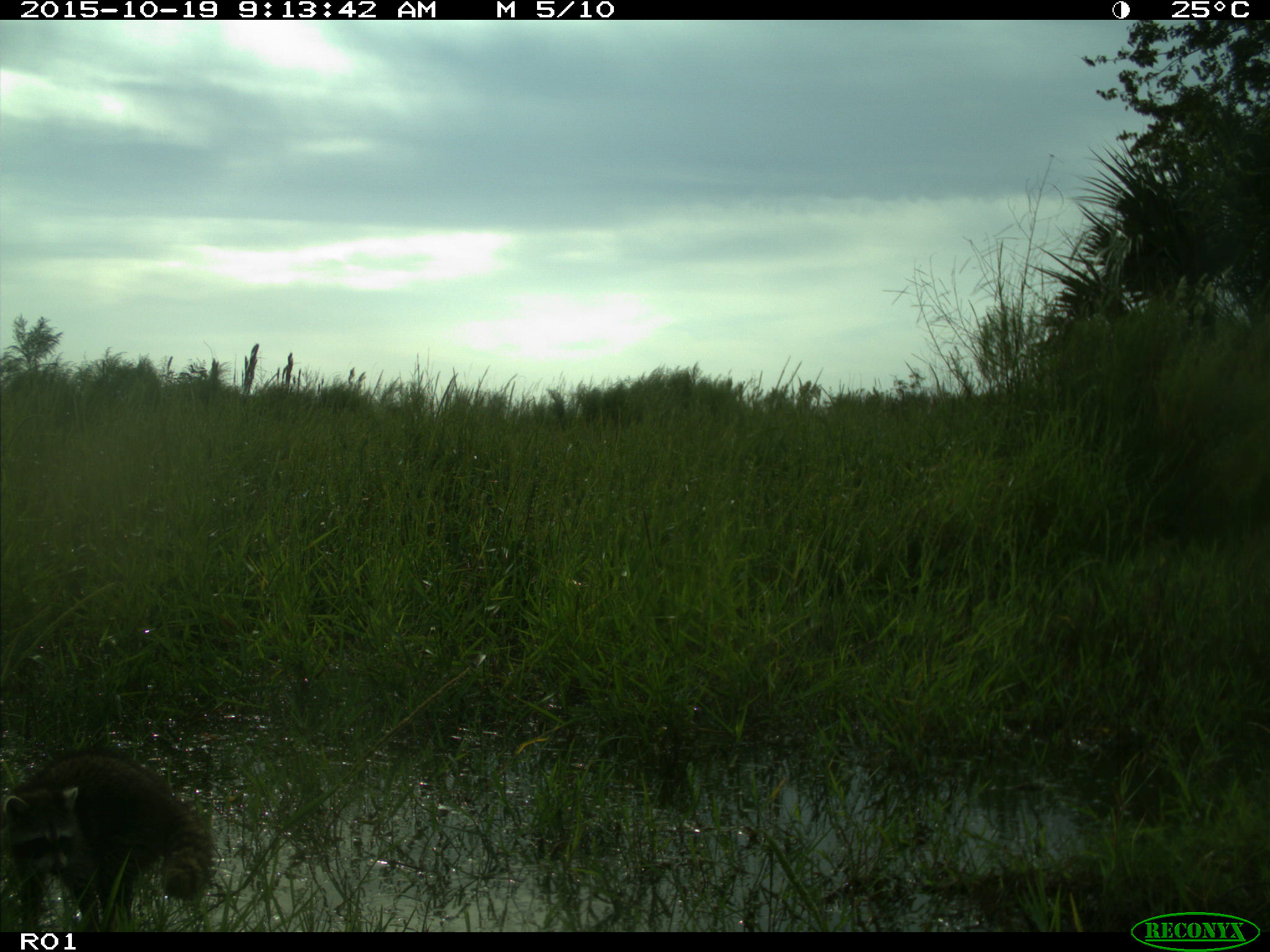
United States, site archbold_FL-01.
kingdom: Animalia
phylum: Chordata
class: Mammalia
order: Carnivora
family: Procyonidae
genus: Procyon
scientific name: Procyon lotor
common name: common raccoon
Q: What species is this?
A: Procyon lotor (common raccoon).